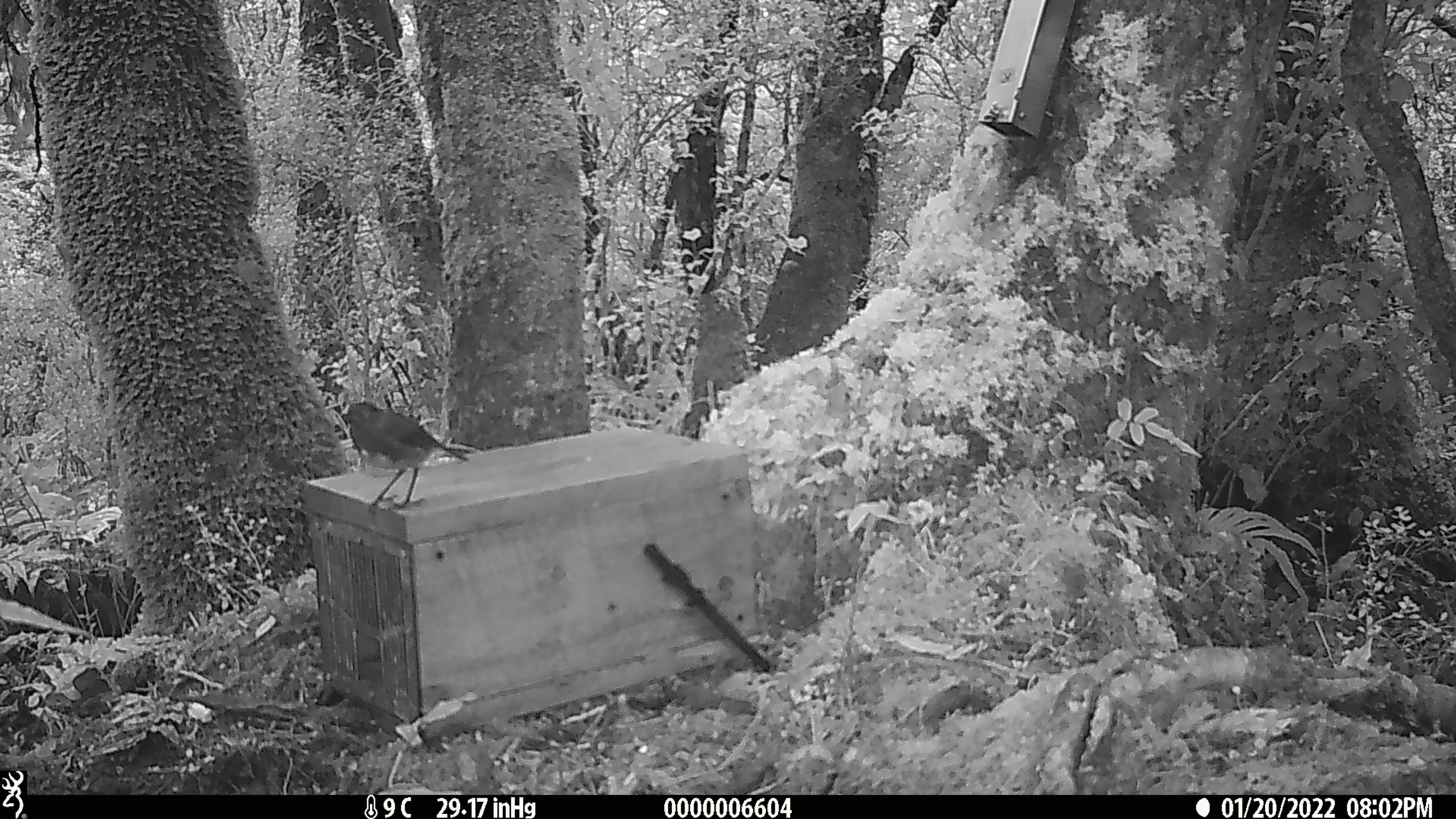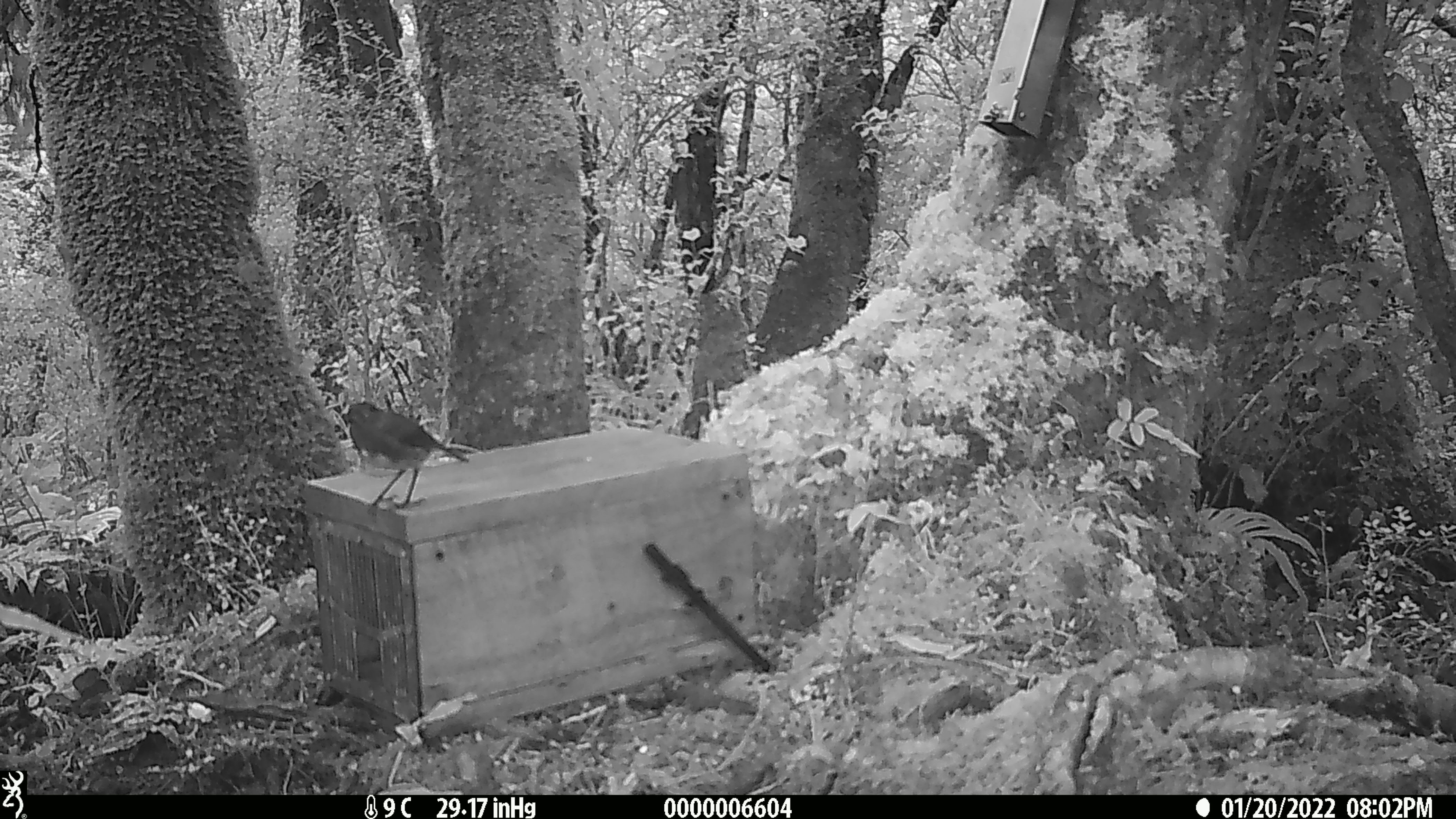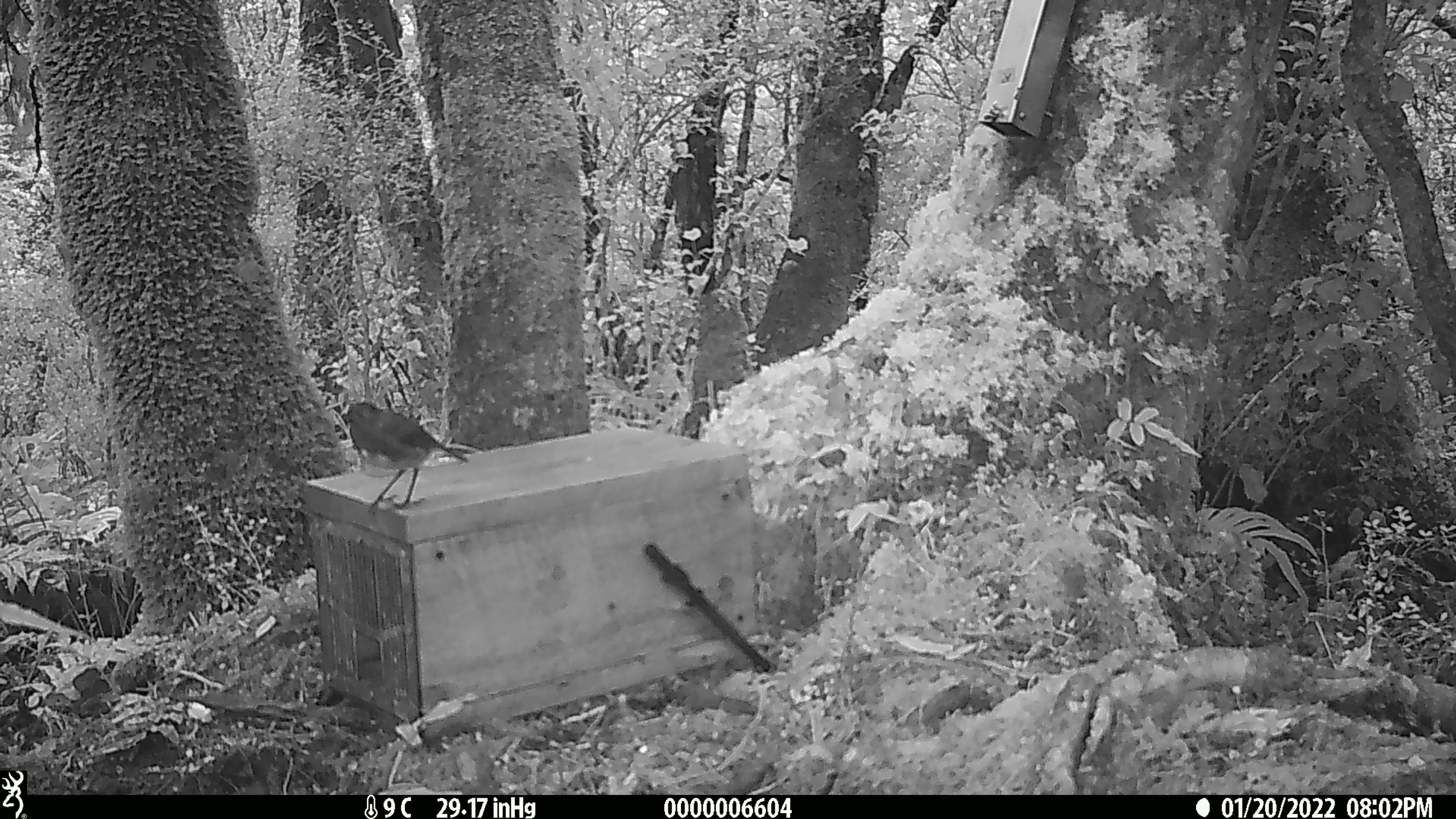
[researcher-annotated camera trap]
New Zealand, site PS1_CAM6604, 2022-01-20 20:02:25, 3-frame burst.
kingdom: Animalia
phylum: Chordata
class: Aves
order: Passeriformes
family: Petroicidae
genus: Petroica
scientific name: Petroica australis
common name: new zealand robin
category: robin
Robin (new zealand robin) (Petroica australis).